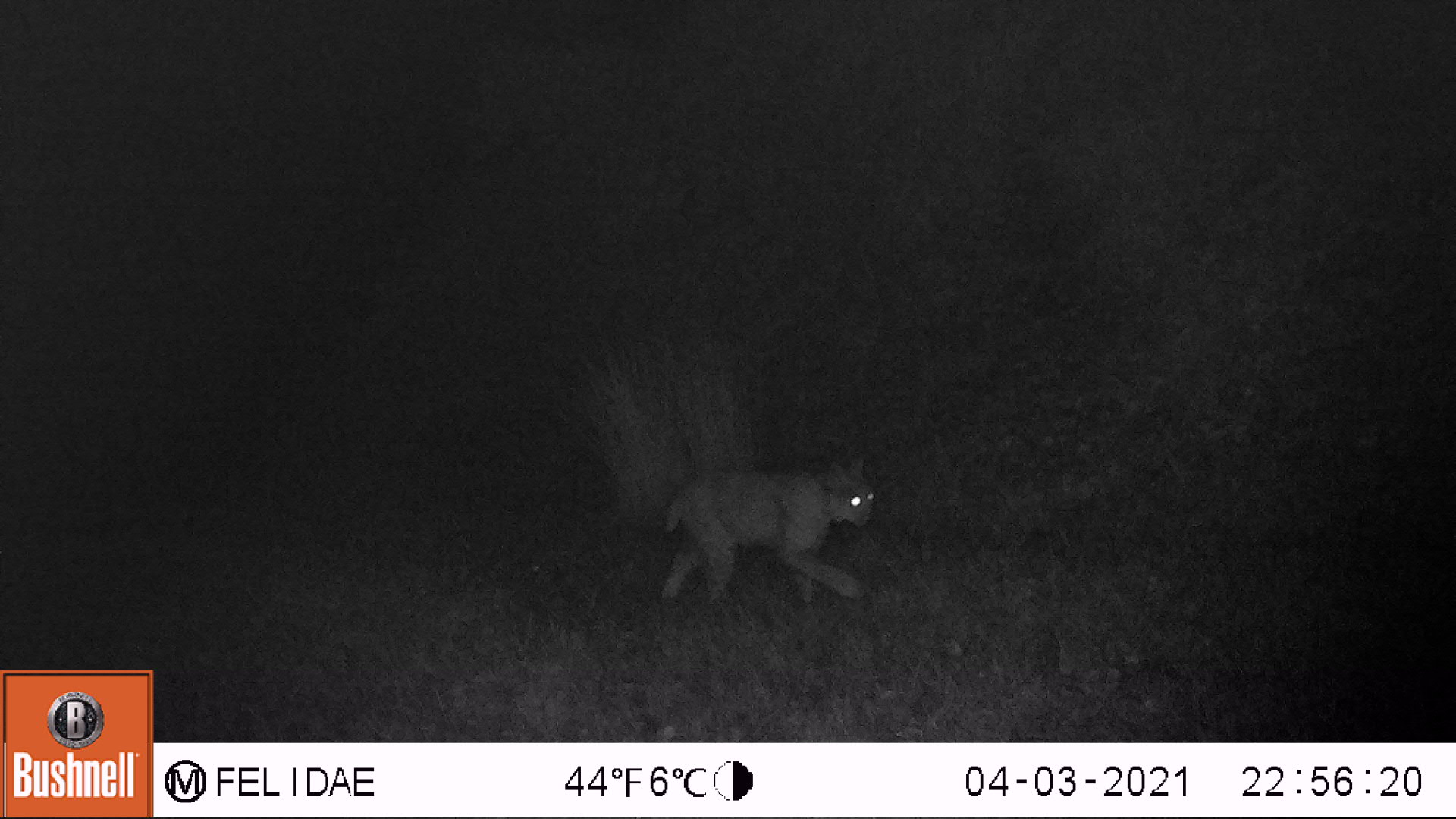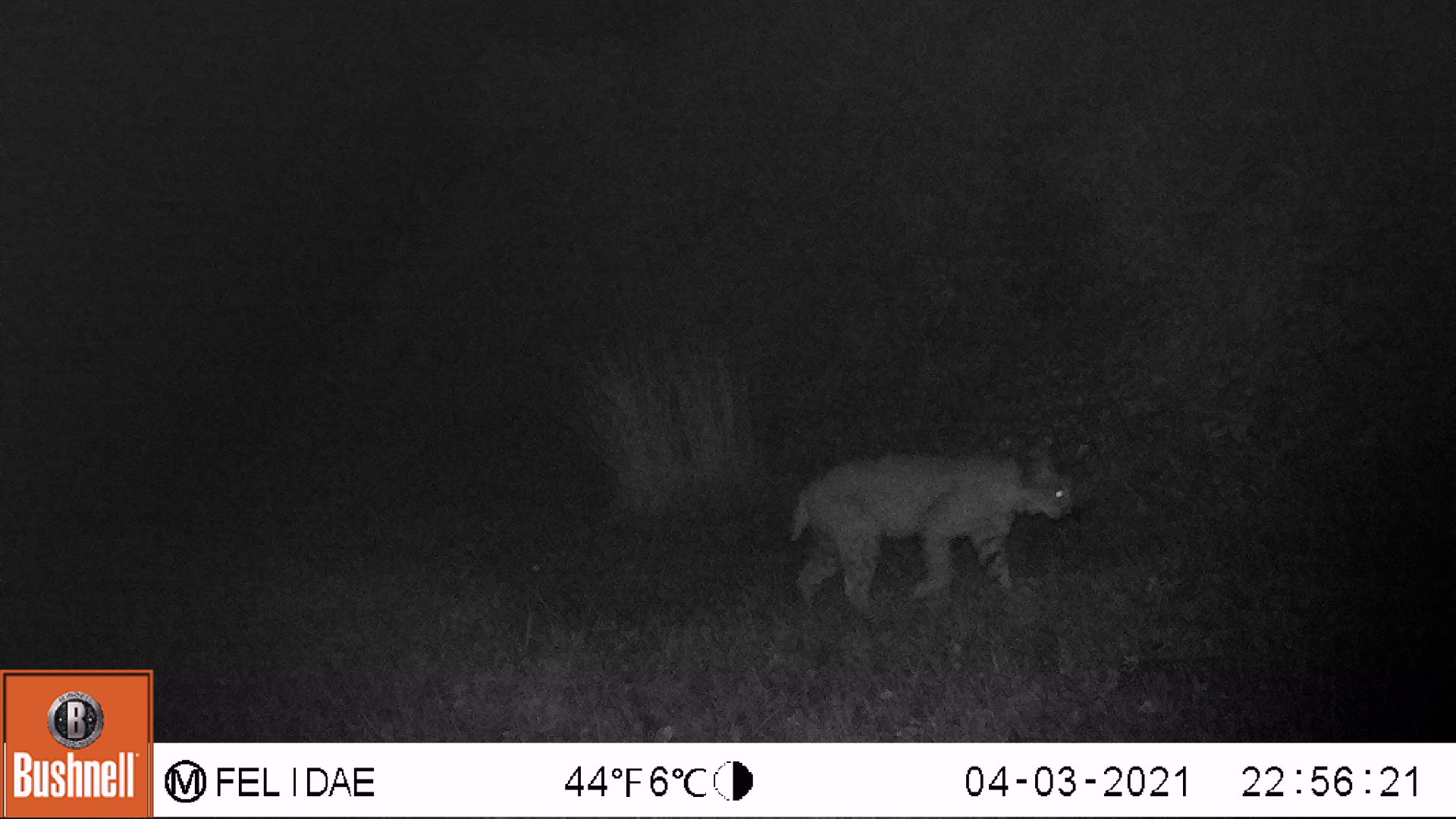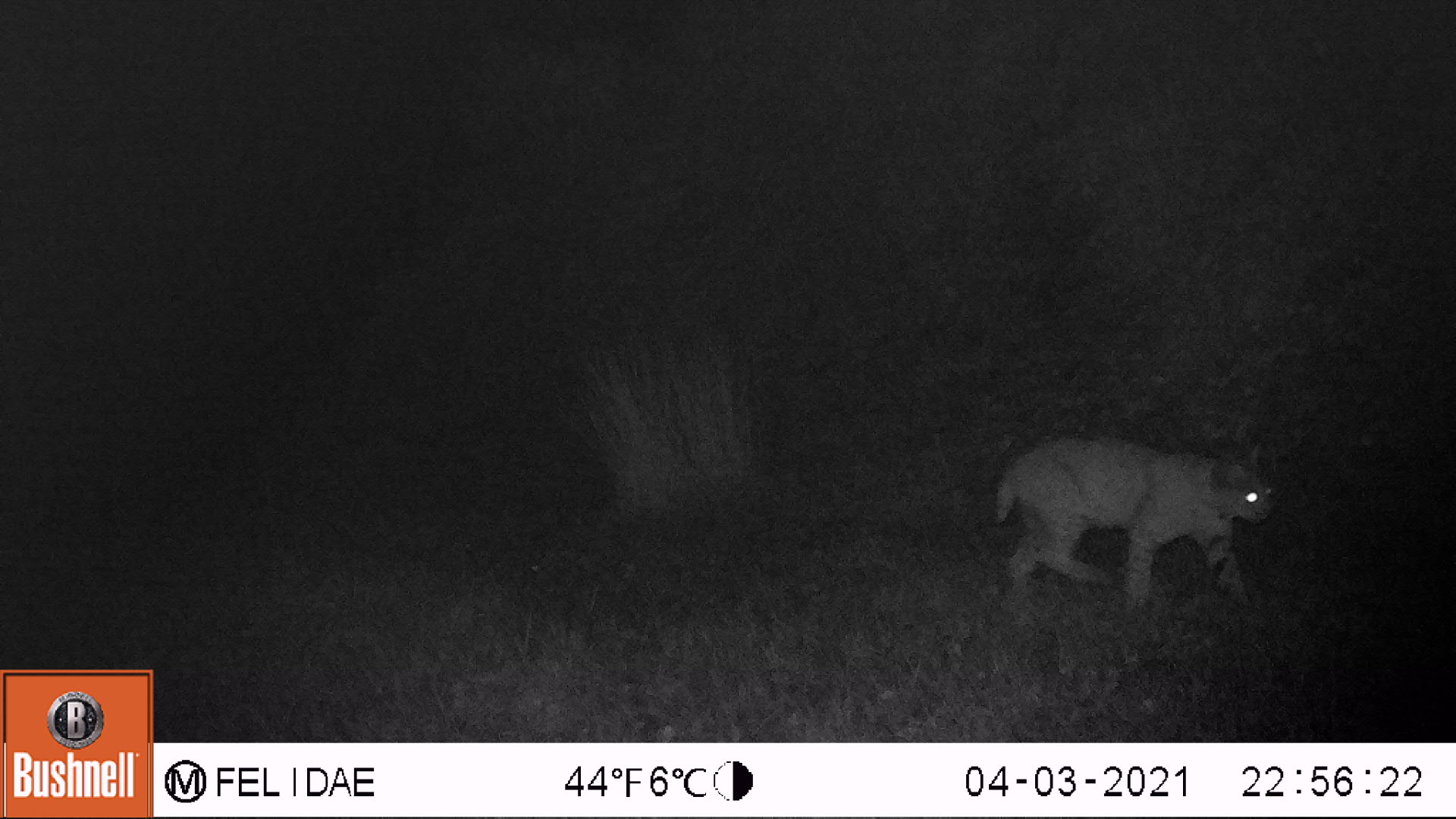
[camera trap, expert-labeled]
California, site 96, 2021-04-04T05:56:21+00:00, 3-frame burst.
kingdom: Animalia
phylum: Chordata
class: Mammalia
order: Carnivora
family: Felidae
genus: Lynx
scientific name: Lynx rufus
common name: bobcat